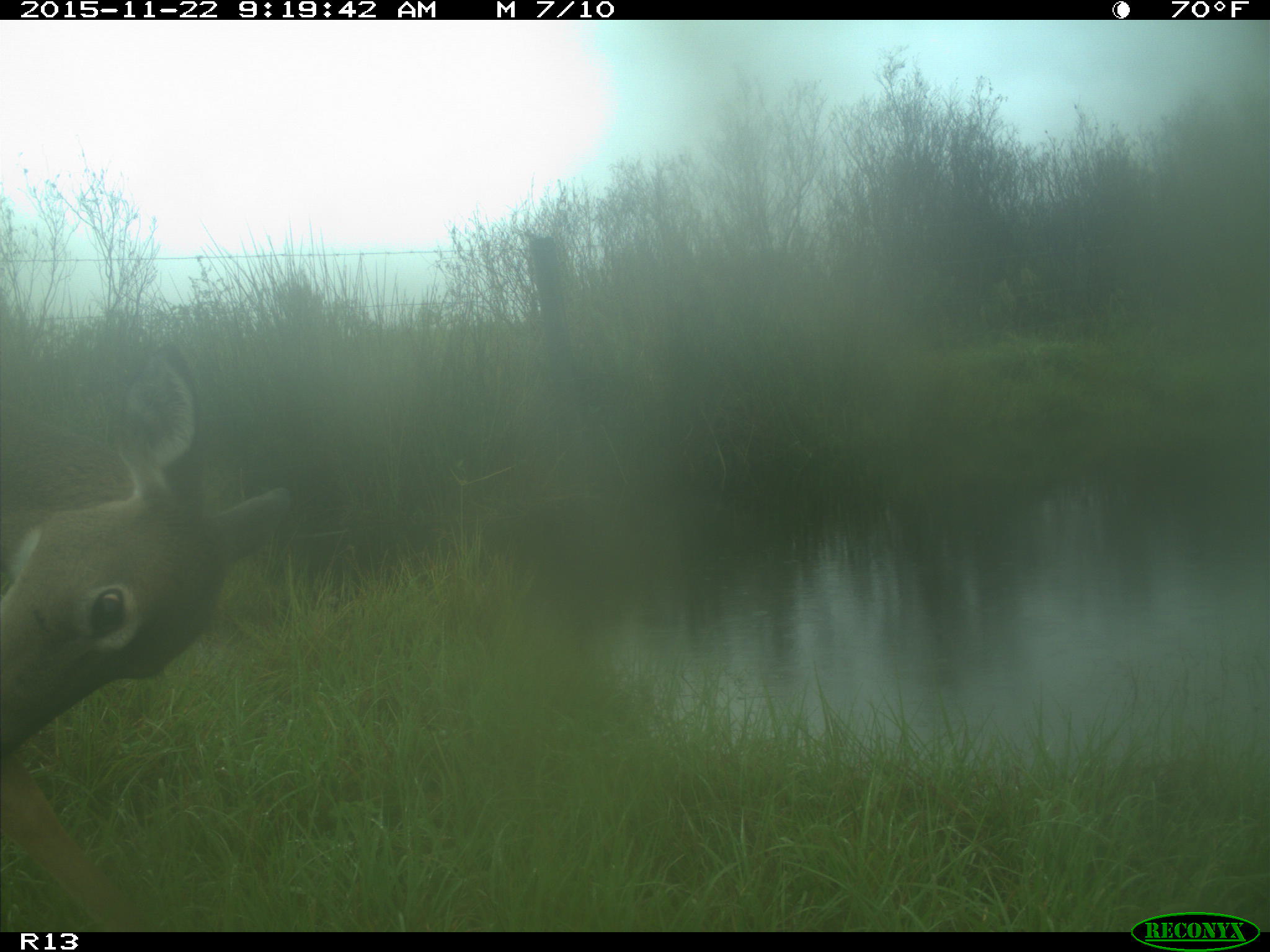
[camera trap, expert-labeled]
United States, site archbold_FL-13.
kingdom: Animalia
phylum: Chordata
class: Mammalia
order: Artiodactyla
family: Cervidae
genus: Odocoileus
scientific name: Odocoileus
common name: deer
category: unidentified deer